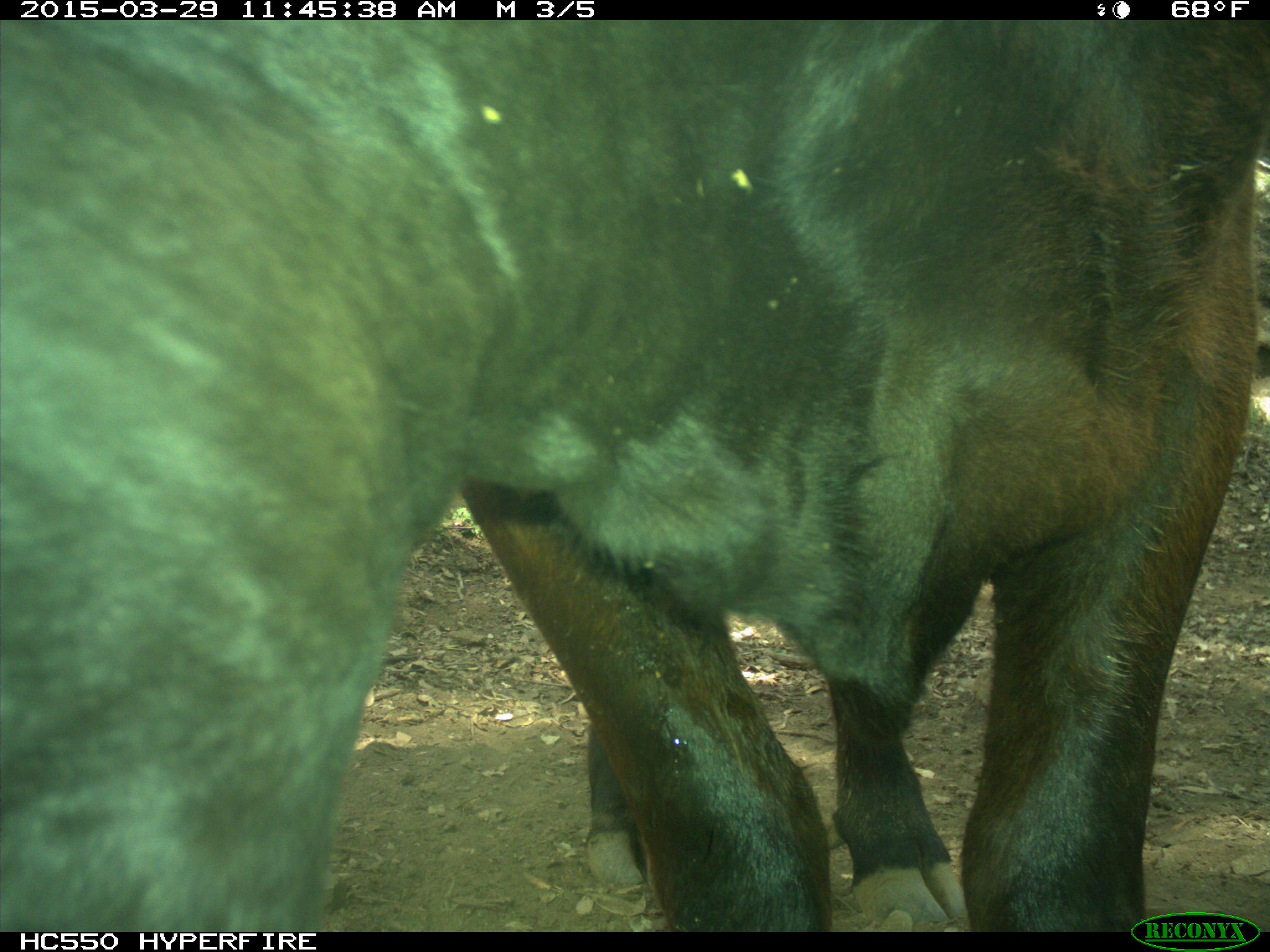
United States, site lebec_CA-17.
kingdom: Animalia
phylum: Chordata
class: Mammalia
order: Artiodactyla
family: Bovidae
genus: Bos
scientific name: Bos taurus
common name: domestic cow